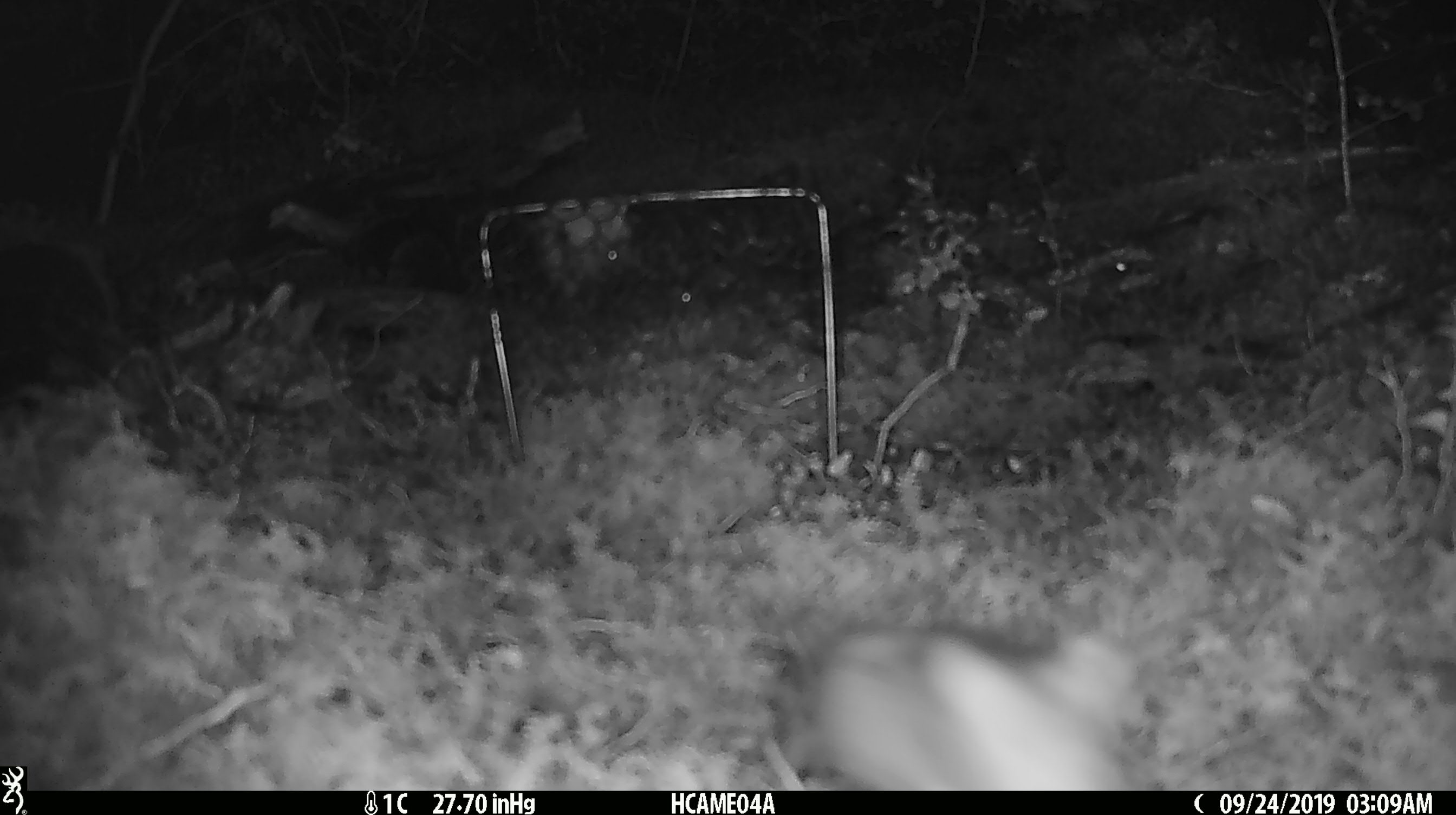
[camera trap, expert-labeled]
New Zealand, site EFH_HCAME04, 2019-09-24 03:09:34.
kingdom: Animalia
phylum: Chordata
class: Mammalia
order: Rodentia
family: Muridae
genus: Mus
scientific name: Mus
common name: mouse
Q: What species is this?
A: Mouse (Mus).